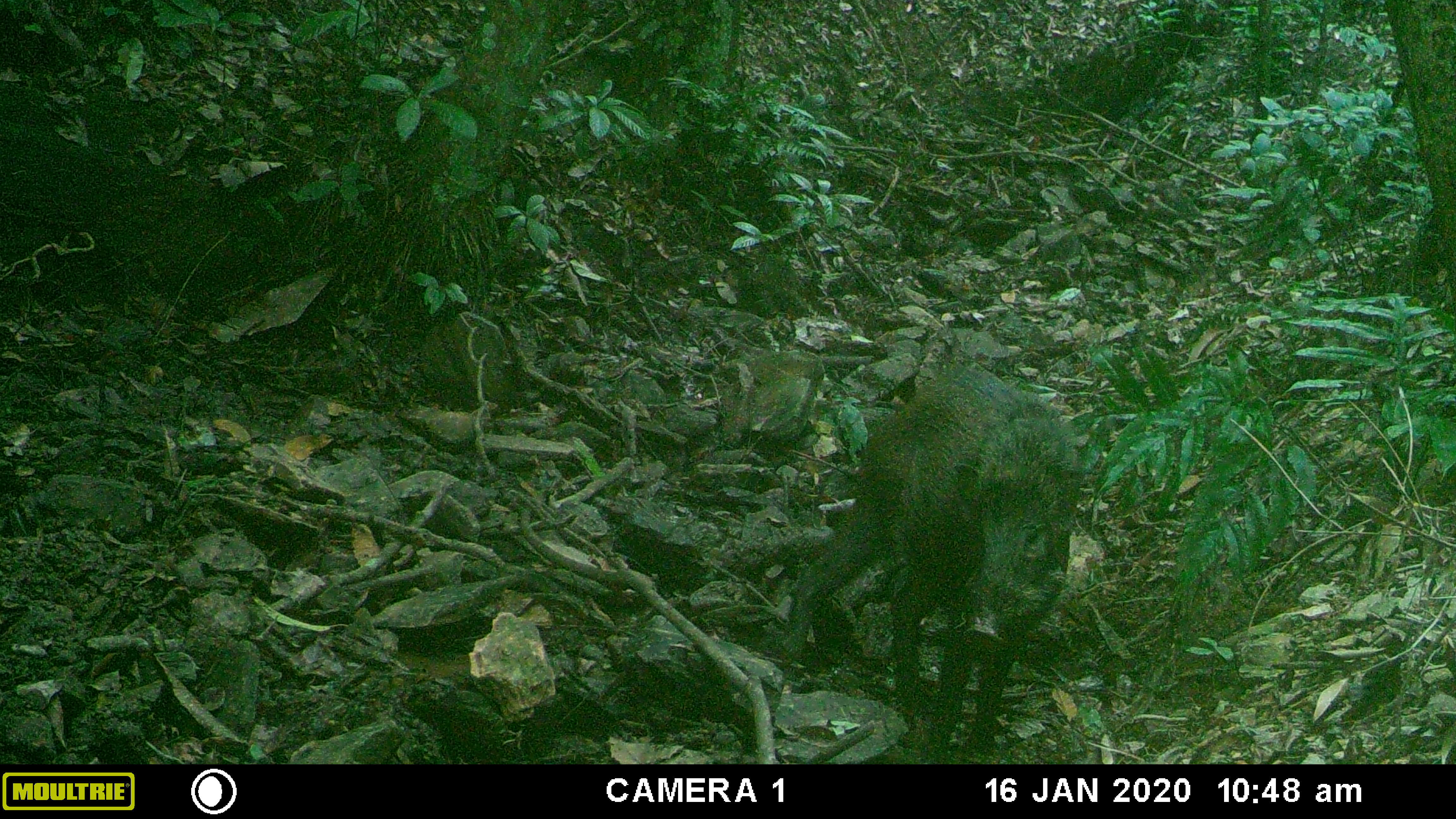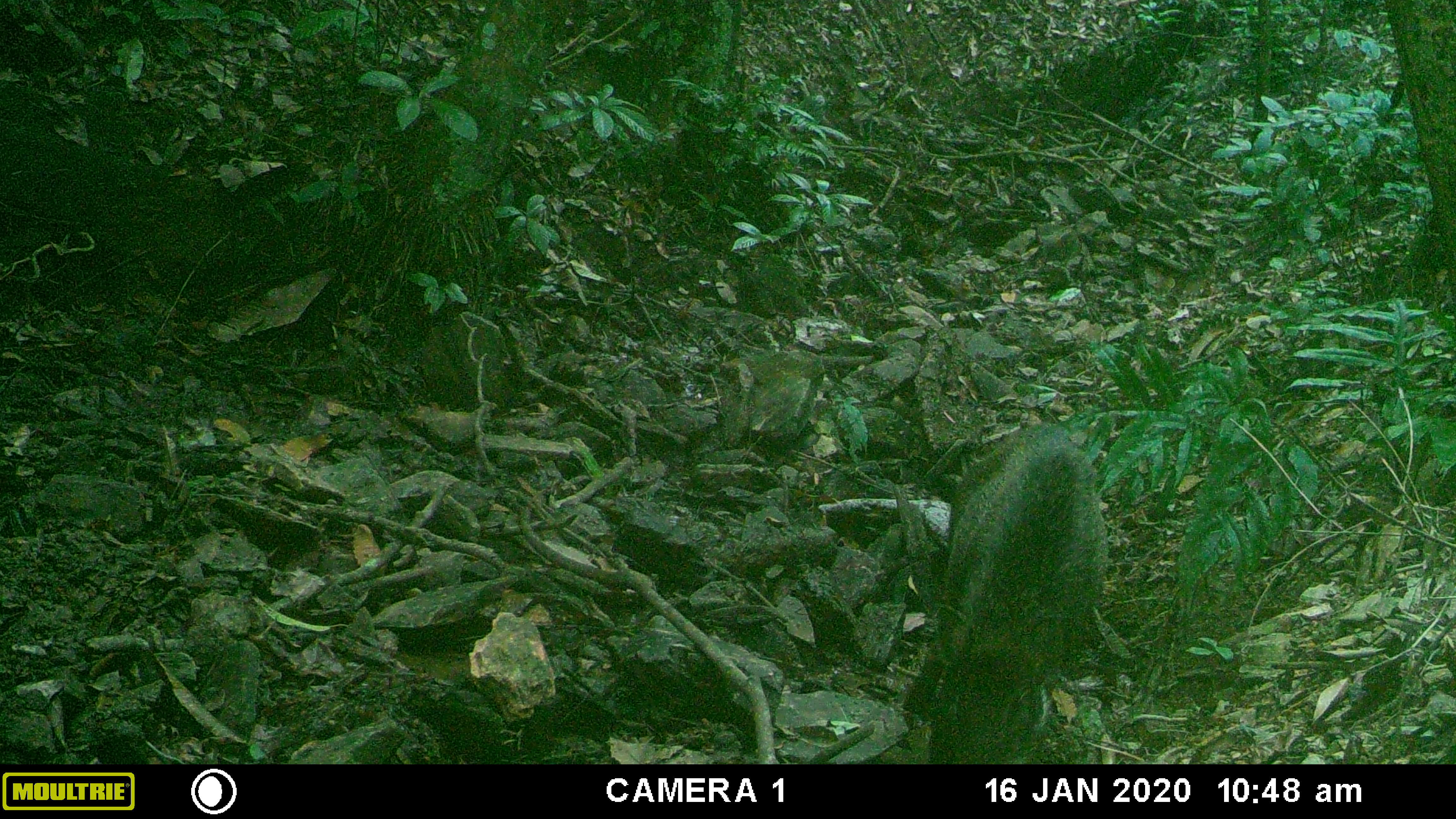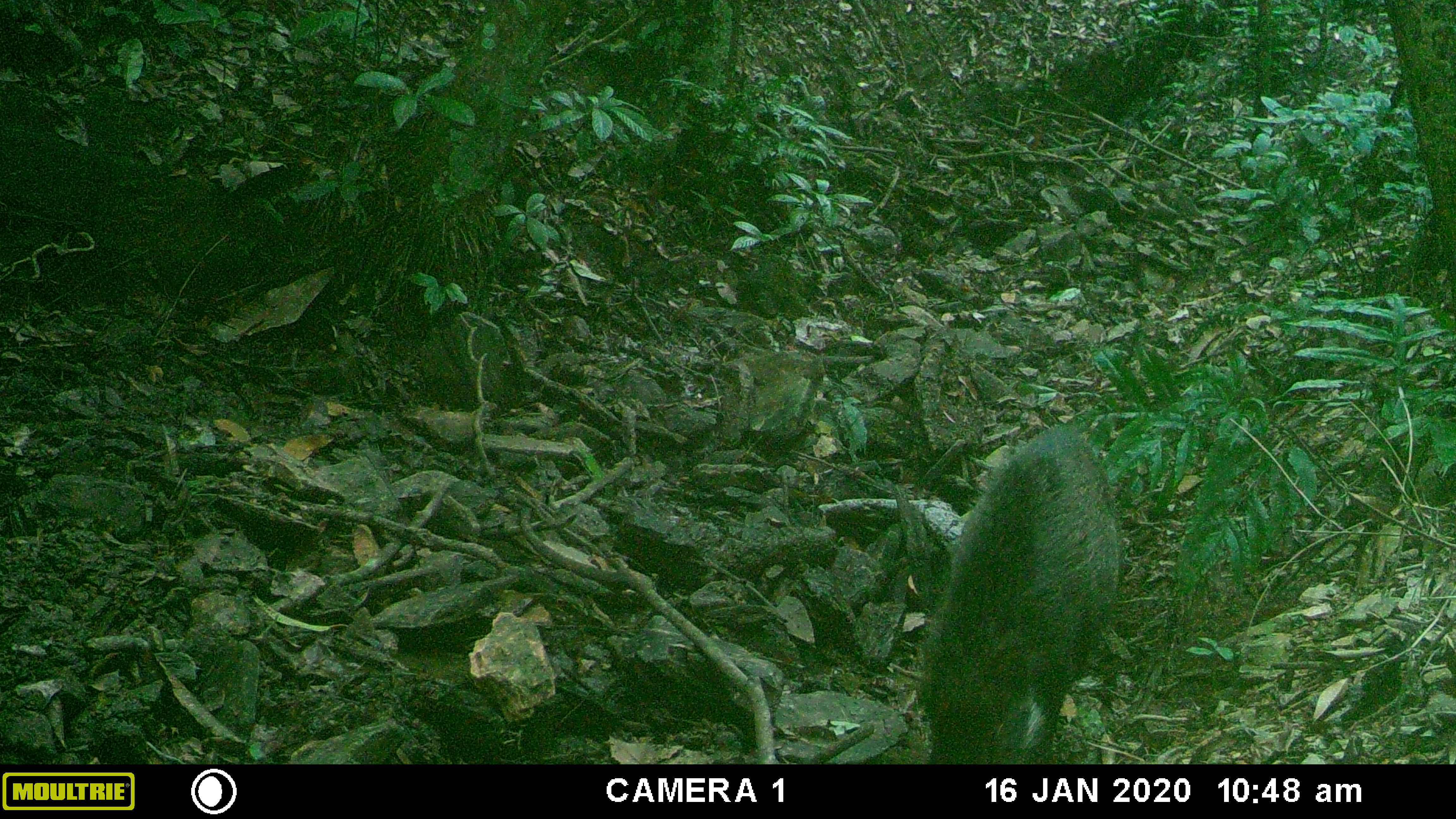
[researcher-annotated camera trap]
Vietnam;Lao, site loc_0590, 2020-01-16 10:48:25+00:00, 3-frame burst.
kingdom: Animalia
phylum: Chordata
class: Mammalia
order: Artiodactyla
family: Suidae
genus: Sus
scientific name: Sus scrofa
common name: eurasian wild pig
Eurasian wild pig (Sus scrofa). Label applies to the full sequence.